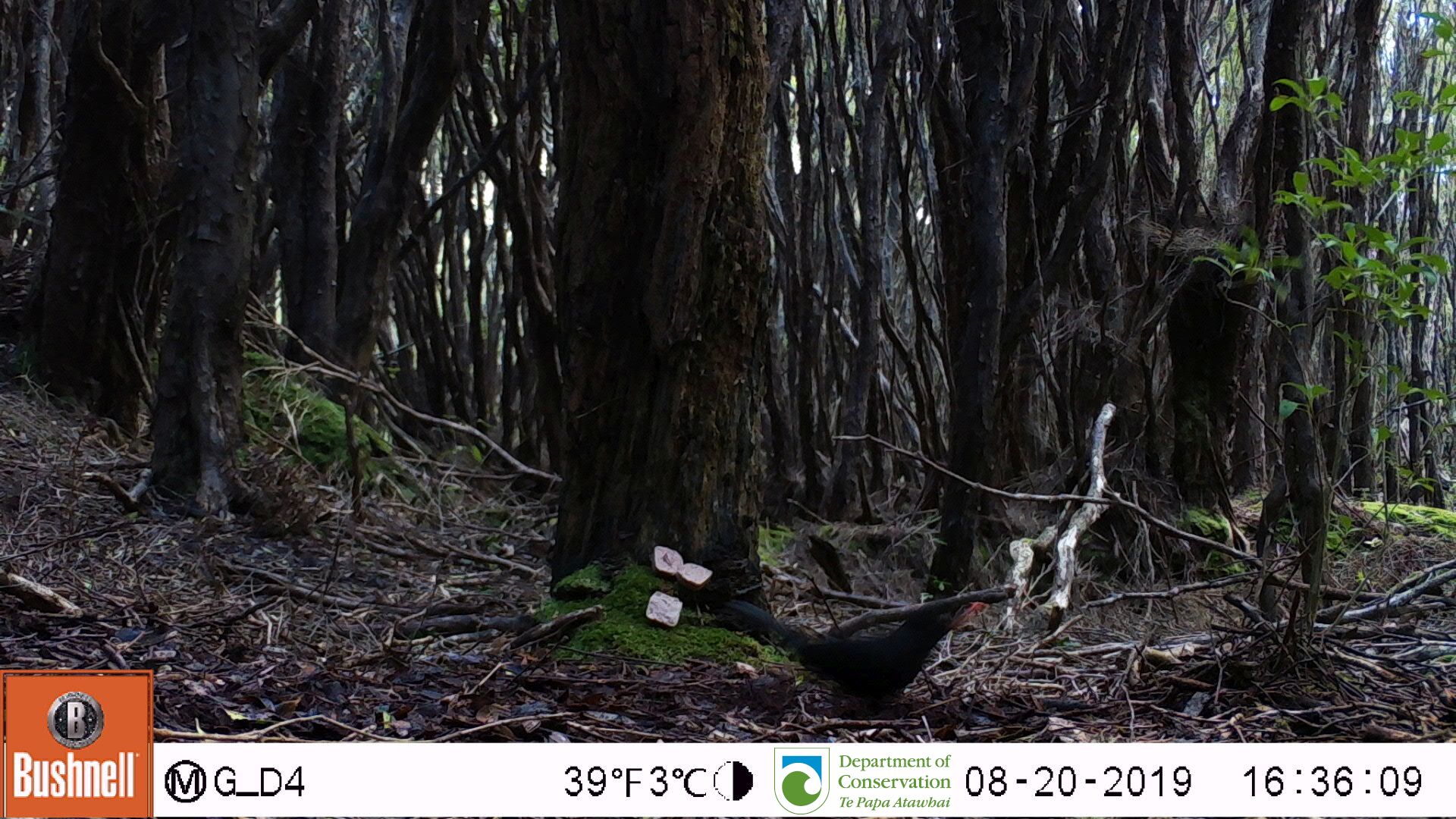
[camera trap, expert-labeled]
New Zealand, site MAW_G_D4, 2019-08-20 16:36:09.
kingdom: Animalia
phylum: Chordata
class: Aves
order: Passeriformes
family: Turdidae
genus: Turdus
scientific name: Turdus merula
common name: eurasian blackbird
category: blackbird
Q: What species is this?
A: Blackbird (eurasian blackbird) (Turdus merula).